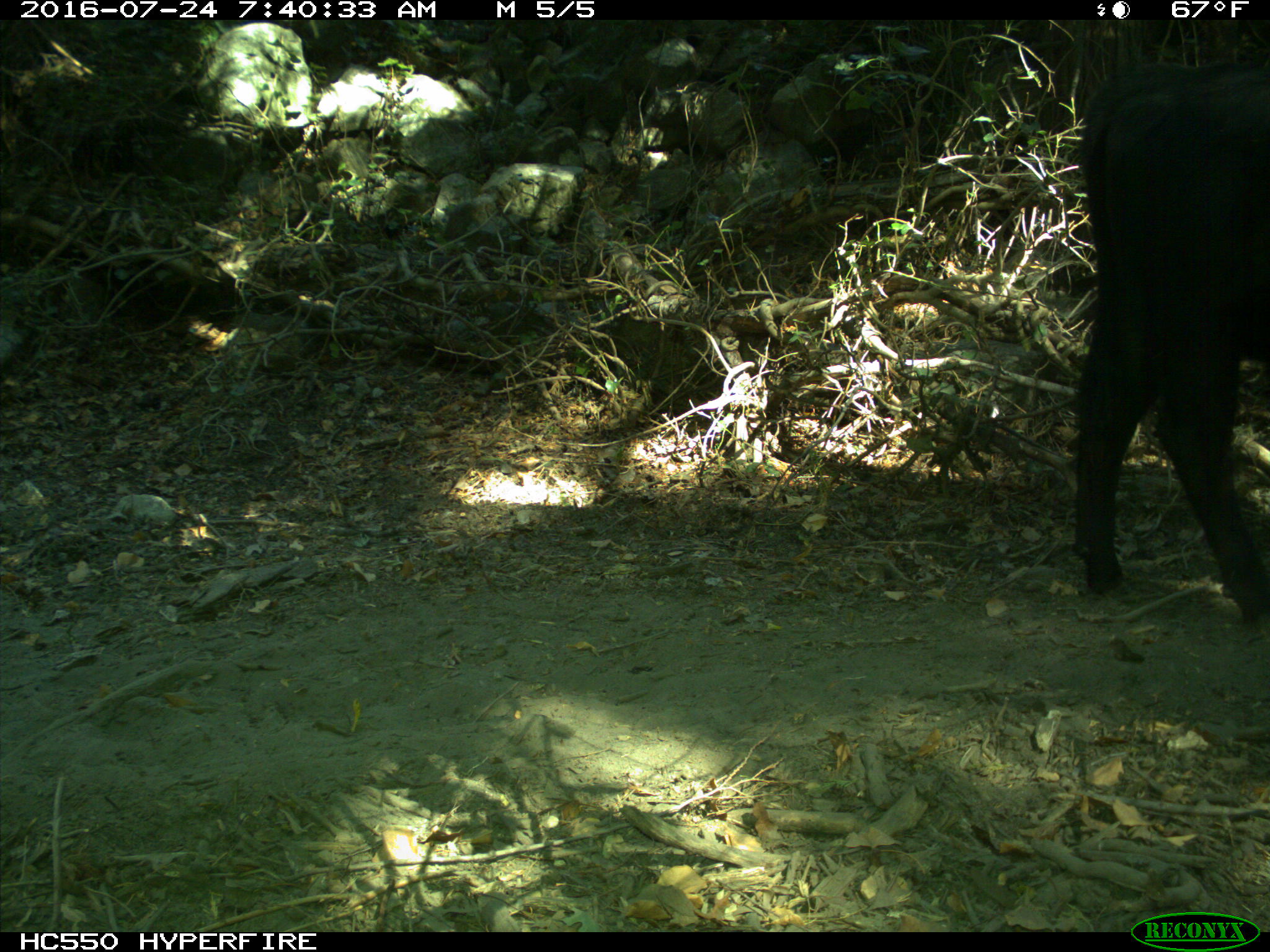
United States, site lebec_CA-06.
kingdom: Animalia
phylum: Chordata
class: Mammalia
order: Artiodactyla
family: Bovidae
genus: Bos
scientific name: Bos taurus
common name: domestic cow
Bos taurus (domestic cow).